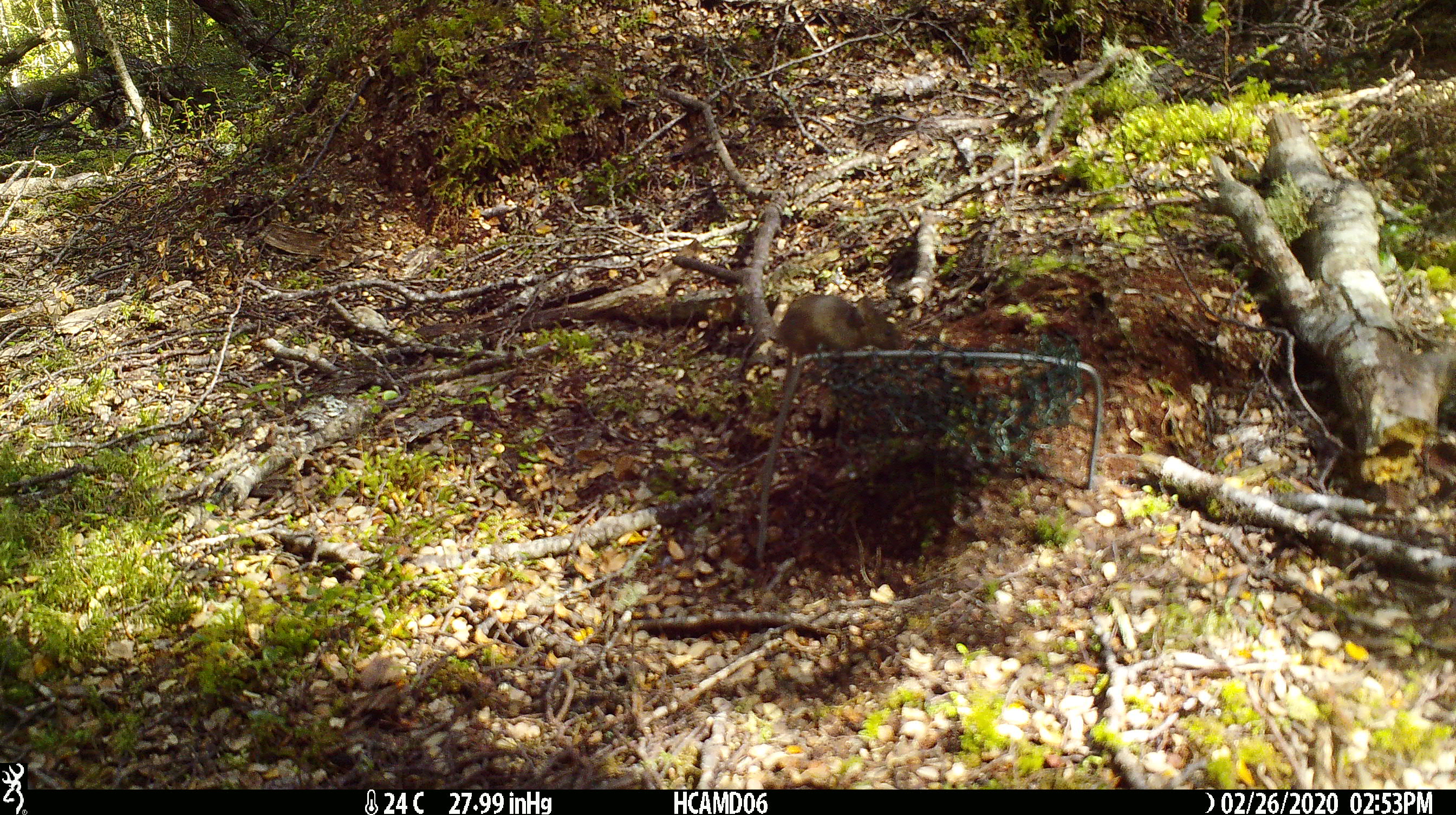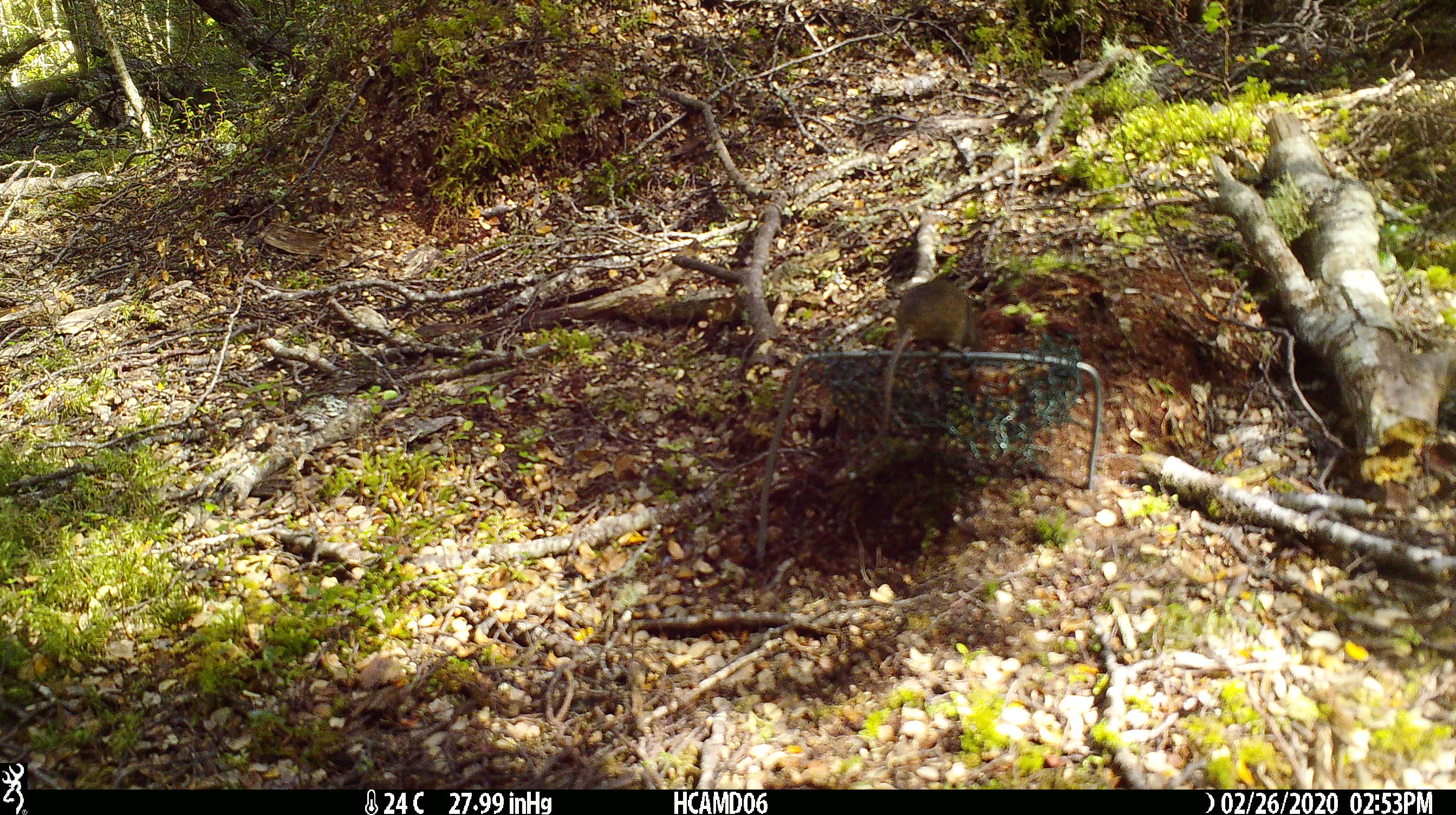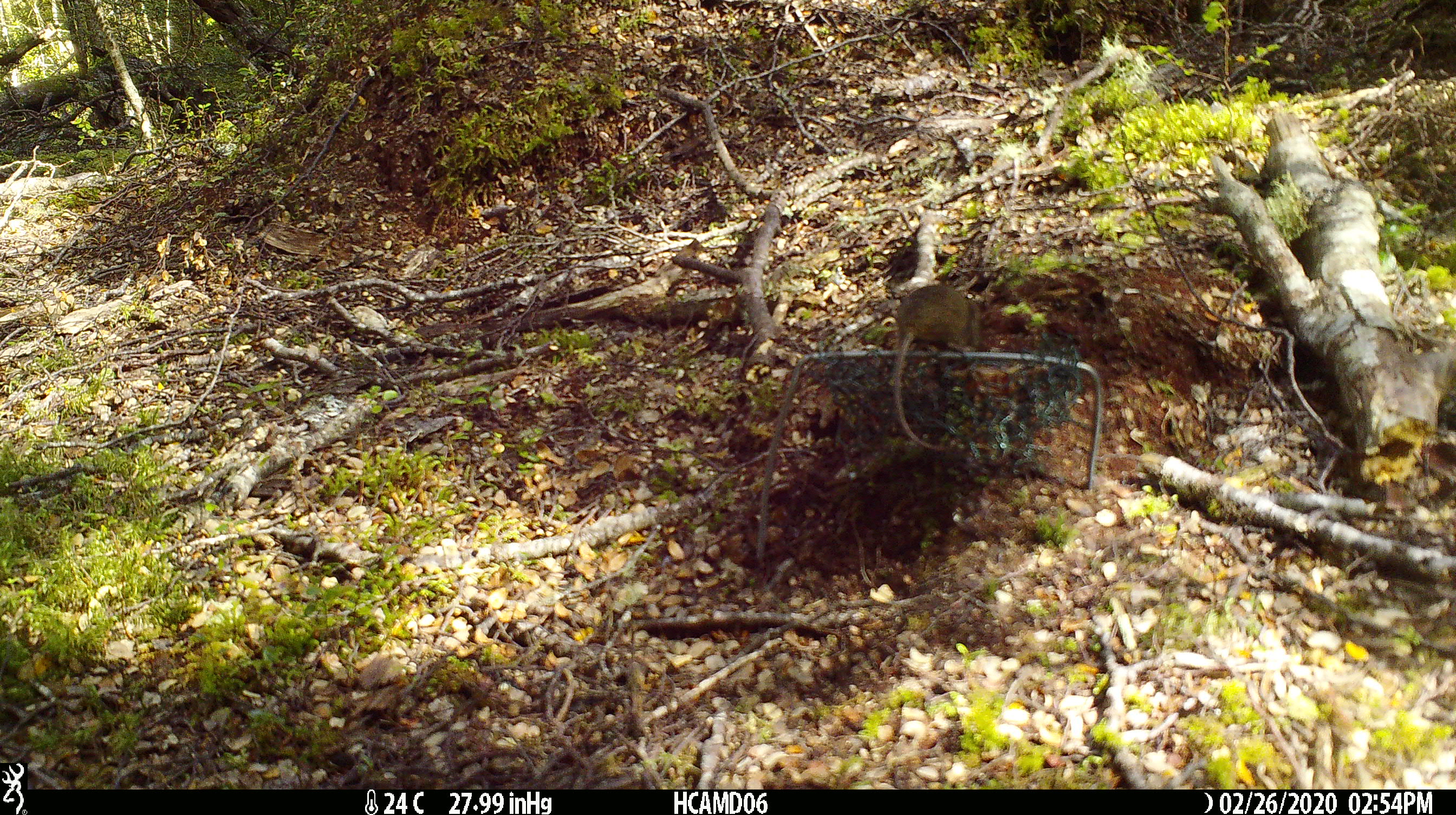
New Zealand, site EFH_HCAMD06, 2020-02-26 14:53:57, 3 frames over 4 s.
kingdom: Animalia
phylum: Chordata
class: Mammalia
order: Rodentia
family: Muridae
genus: Mus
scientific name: Mus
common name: mouse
Mouse (Mus).